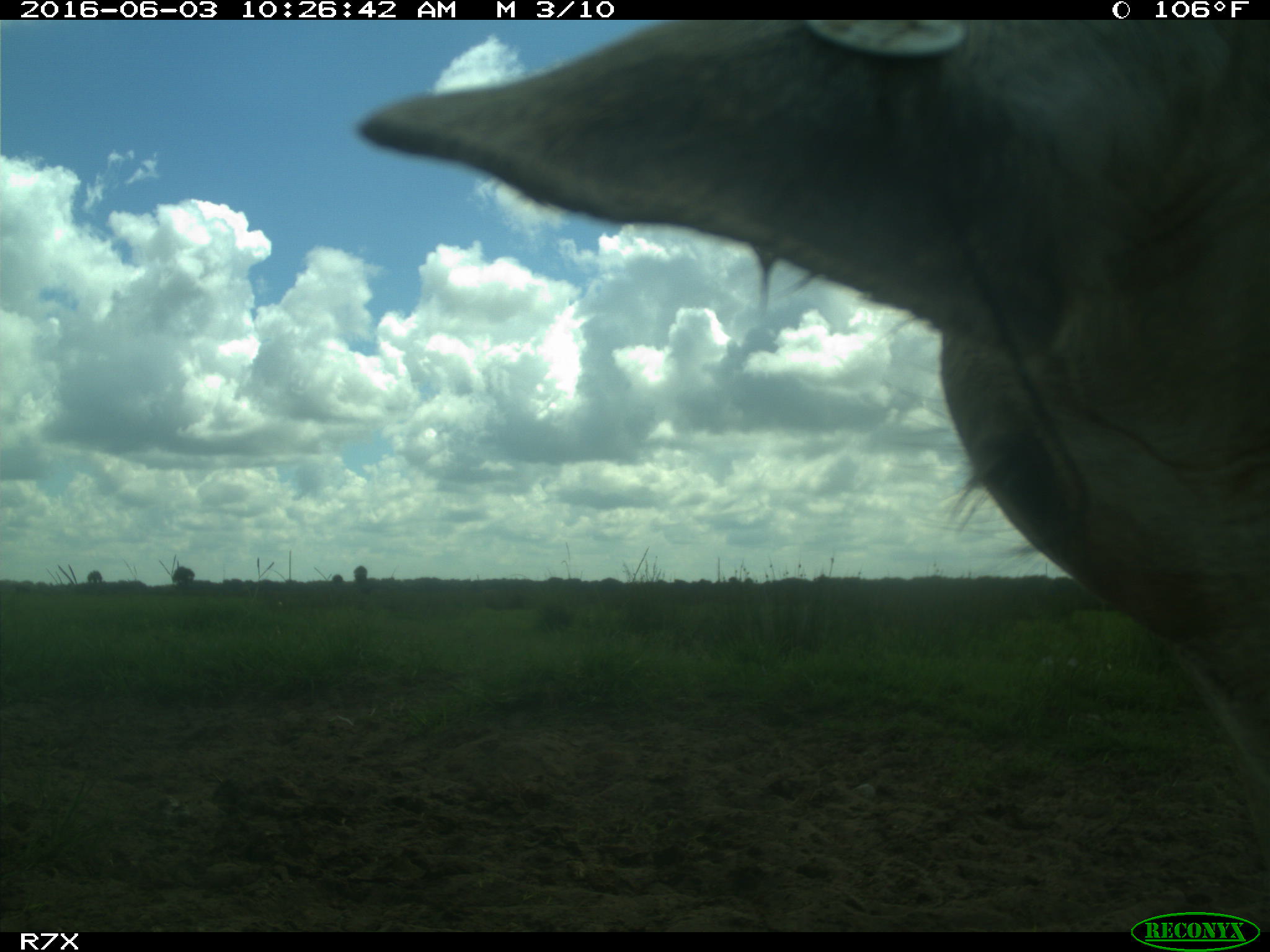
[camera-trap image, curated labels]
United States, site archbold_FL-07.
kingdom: Animalia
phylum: Chordata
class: Mammalia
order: Artiodactyla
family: Bovidae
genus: Bos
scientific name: Bos taurus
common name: domestic cow